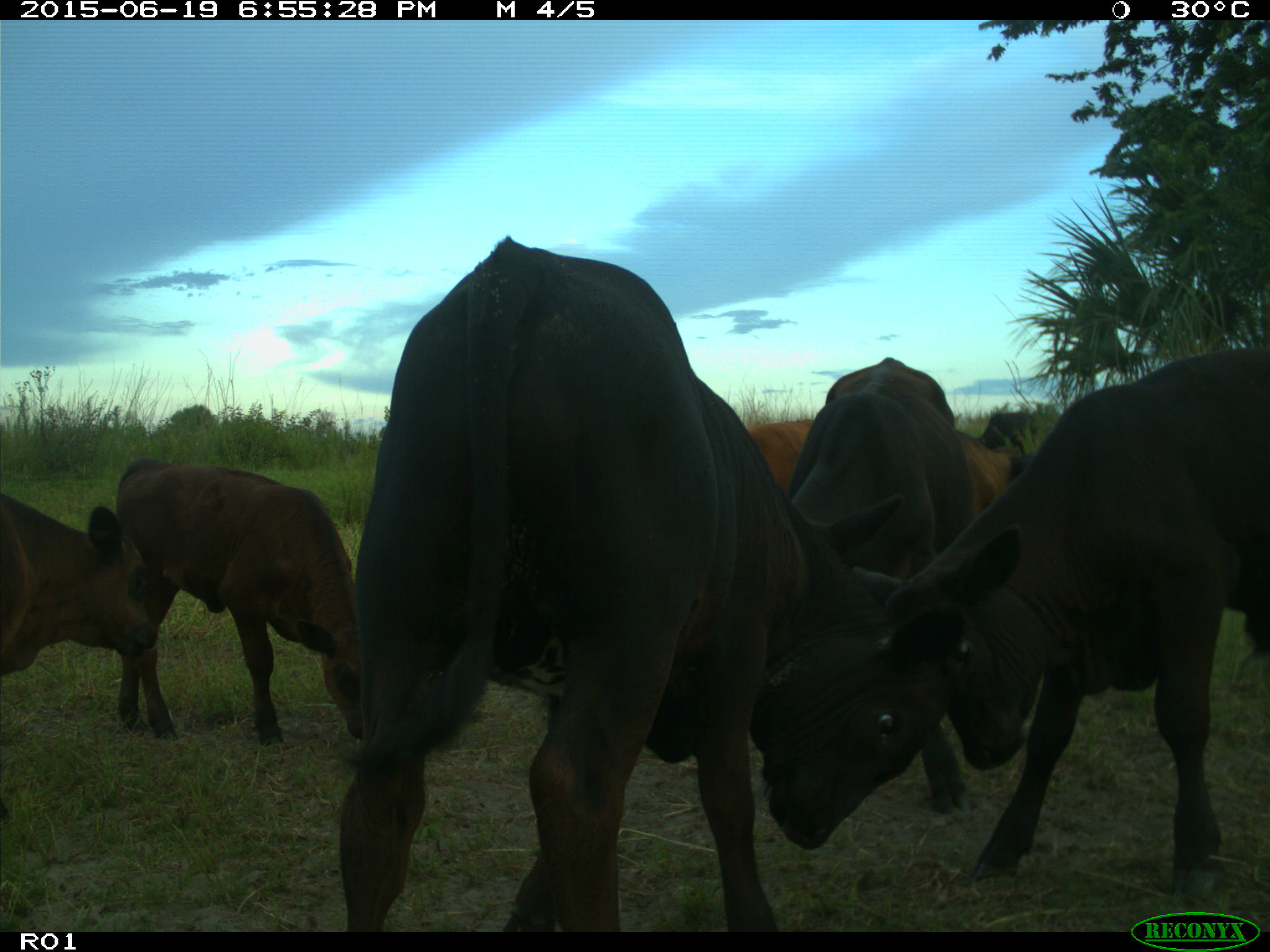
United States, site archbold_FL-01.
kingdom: Animalia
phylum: Chordata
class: Mammalia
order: Artiodactyla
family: Bovidae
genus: Bos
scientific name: Bos taurus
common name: domestic cow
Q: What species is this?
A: Bos taurus (domestic cow).